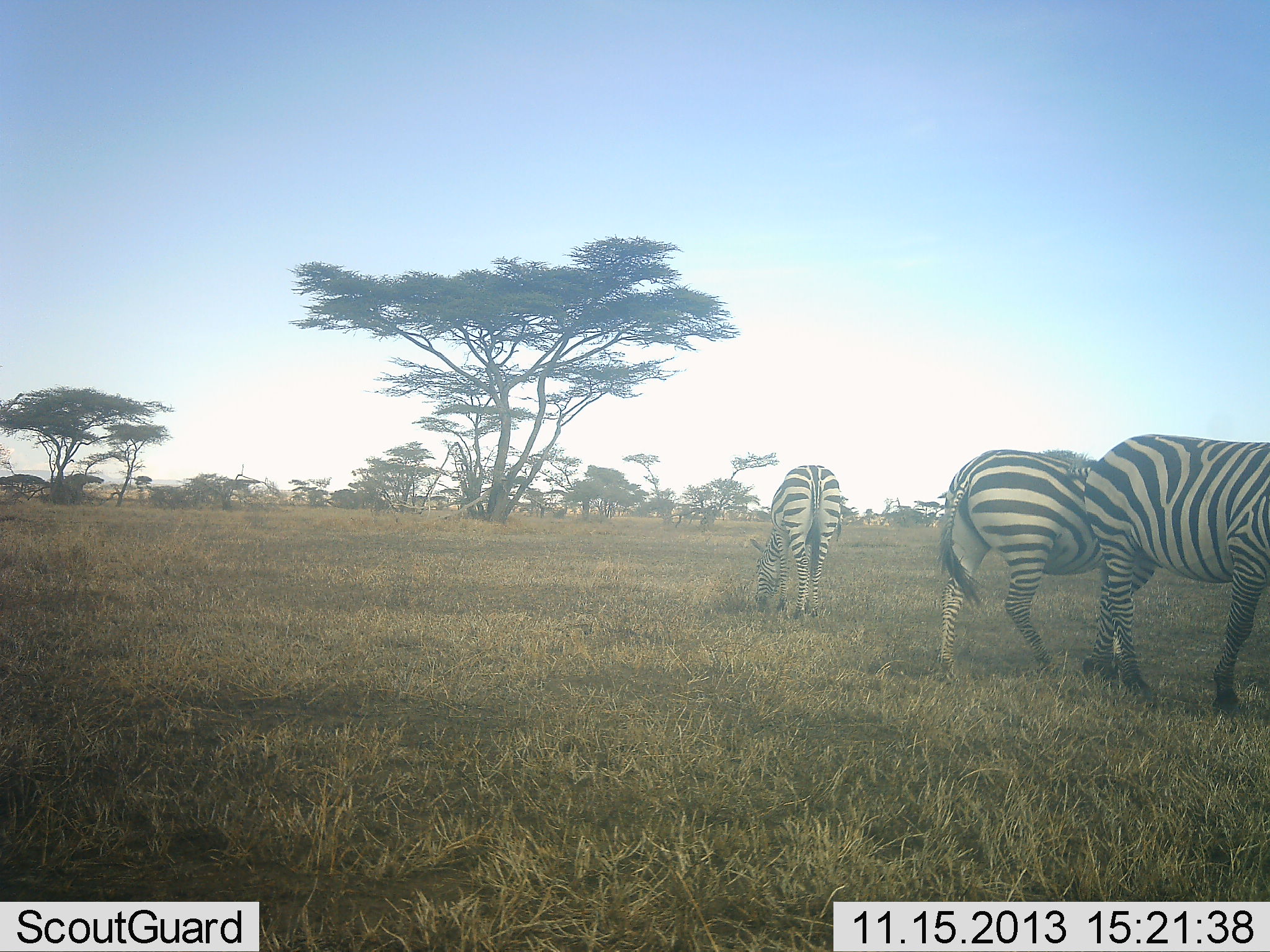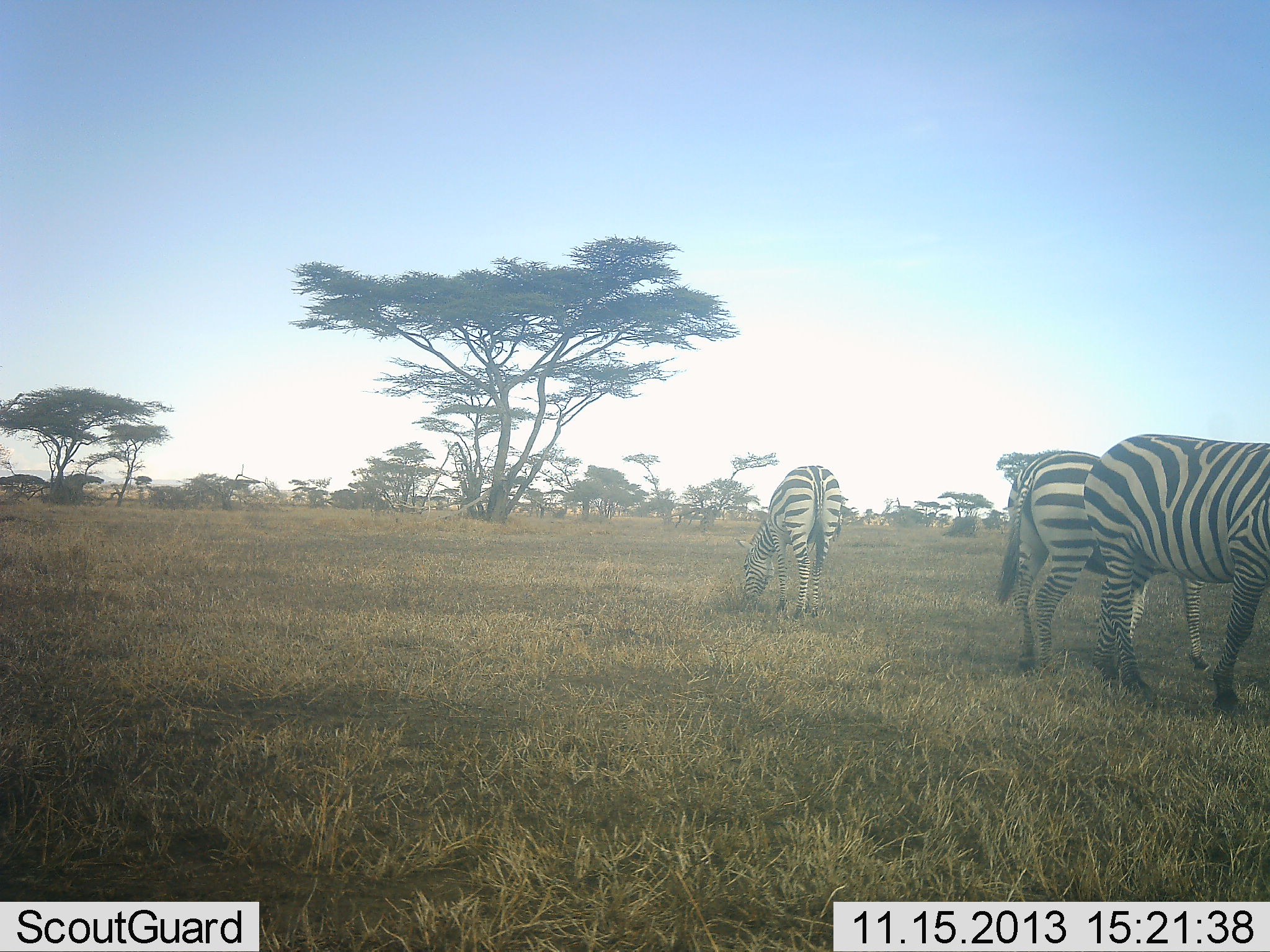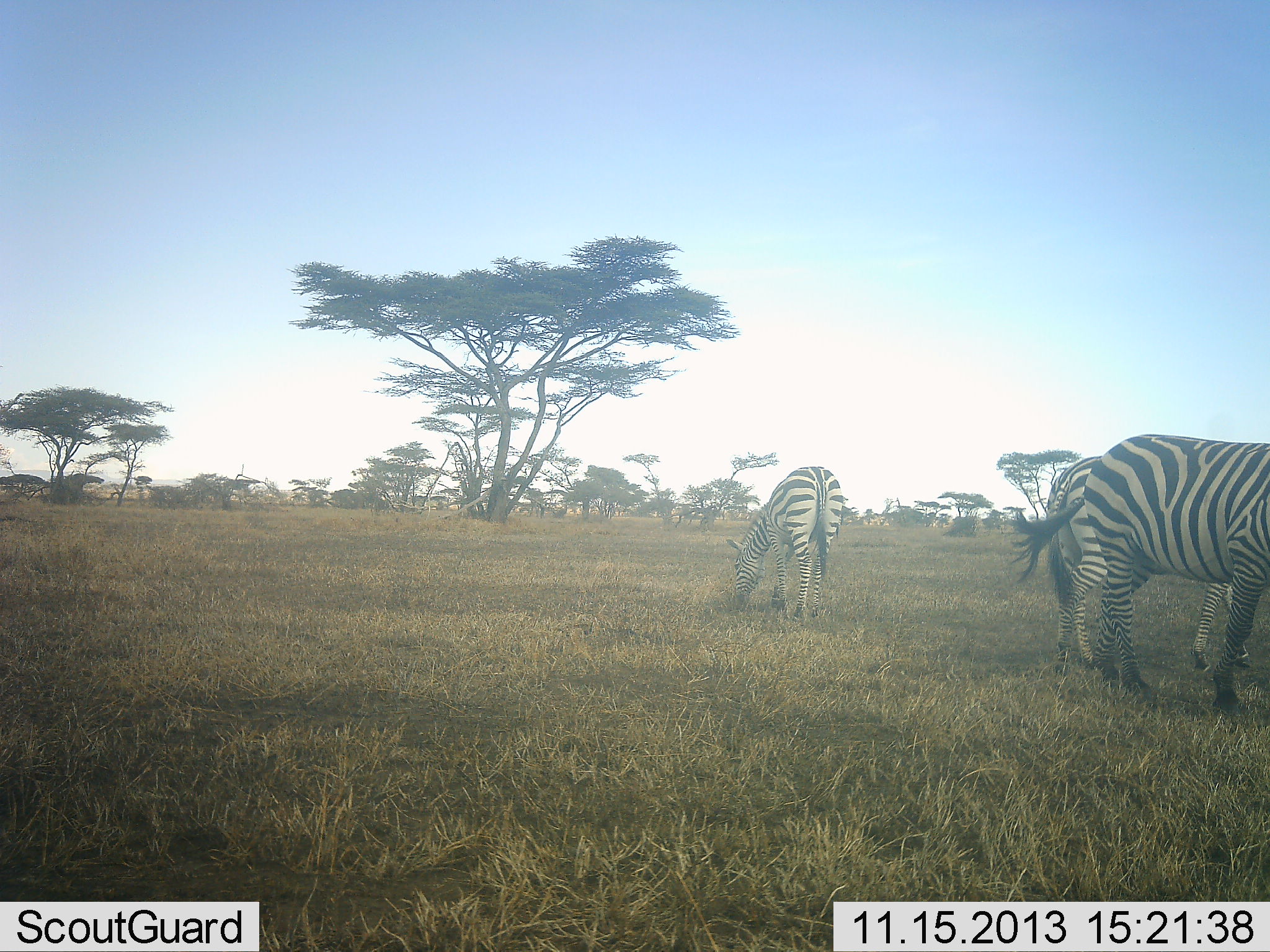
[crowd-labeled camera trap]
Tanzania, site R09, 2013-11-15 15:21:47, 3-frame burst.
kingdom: Animalia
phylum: Chordata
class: Mammalia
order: Perissodactyla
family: Equidae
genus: Equus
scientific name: Equus quagga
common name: plains zebra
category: zebra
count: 3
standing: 37%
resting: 4%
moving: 56%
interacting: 0%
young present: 0%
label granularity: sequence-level